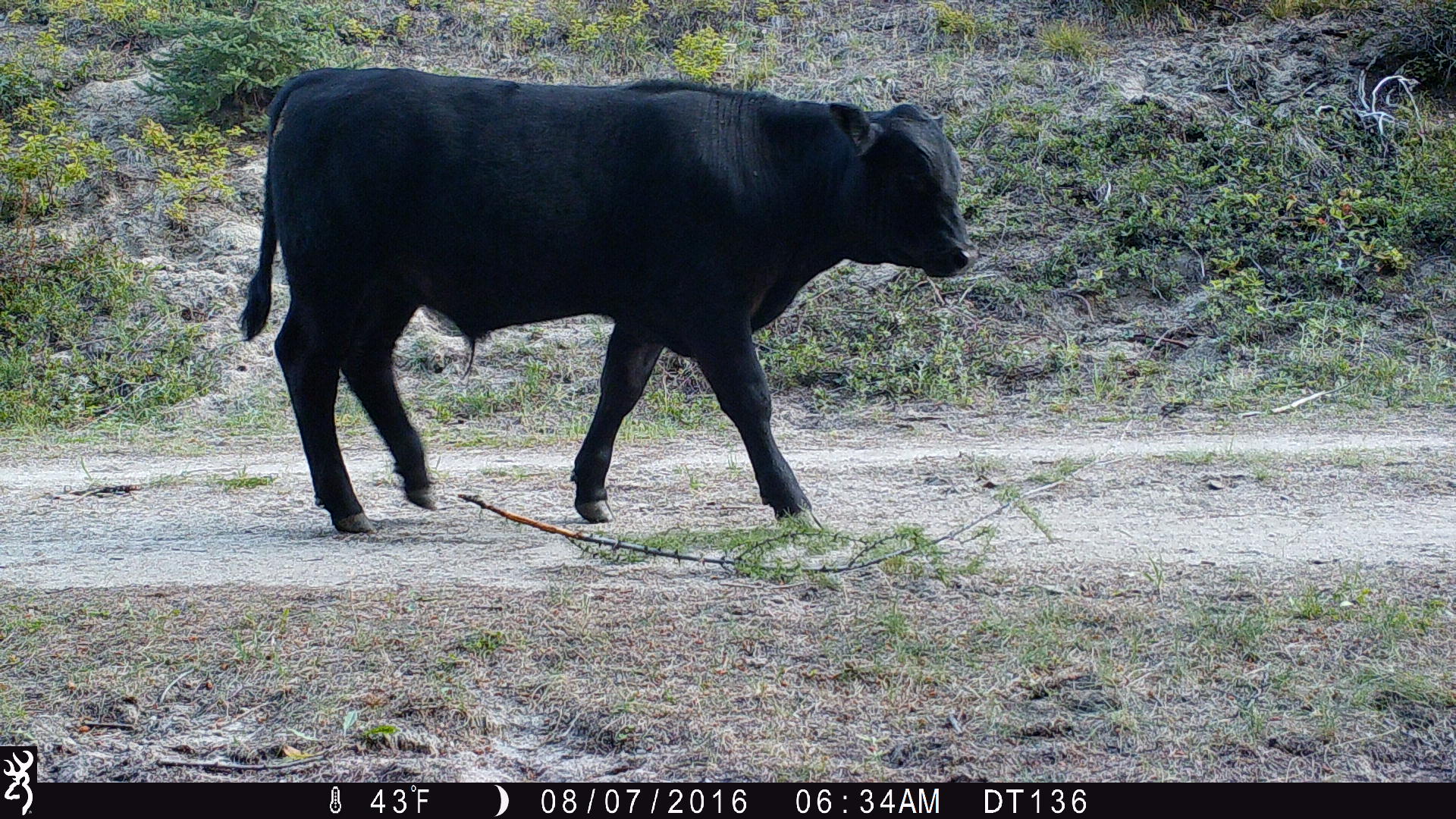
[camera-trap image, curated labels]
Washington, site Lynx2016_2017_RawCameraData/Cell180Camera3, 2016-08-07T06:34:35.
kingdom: Animalia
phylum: Chordata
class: Mammalia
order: Artiodactyla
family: Bovidae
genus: Bos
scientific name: Bos taurus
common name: domestic cattle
Domestic cattle (Bos taurus). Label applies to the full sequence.